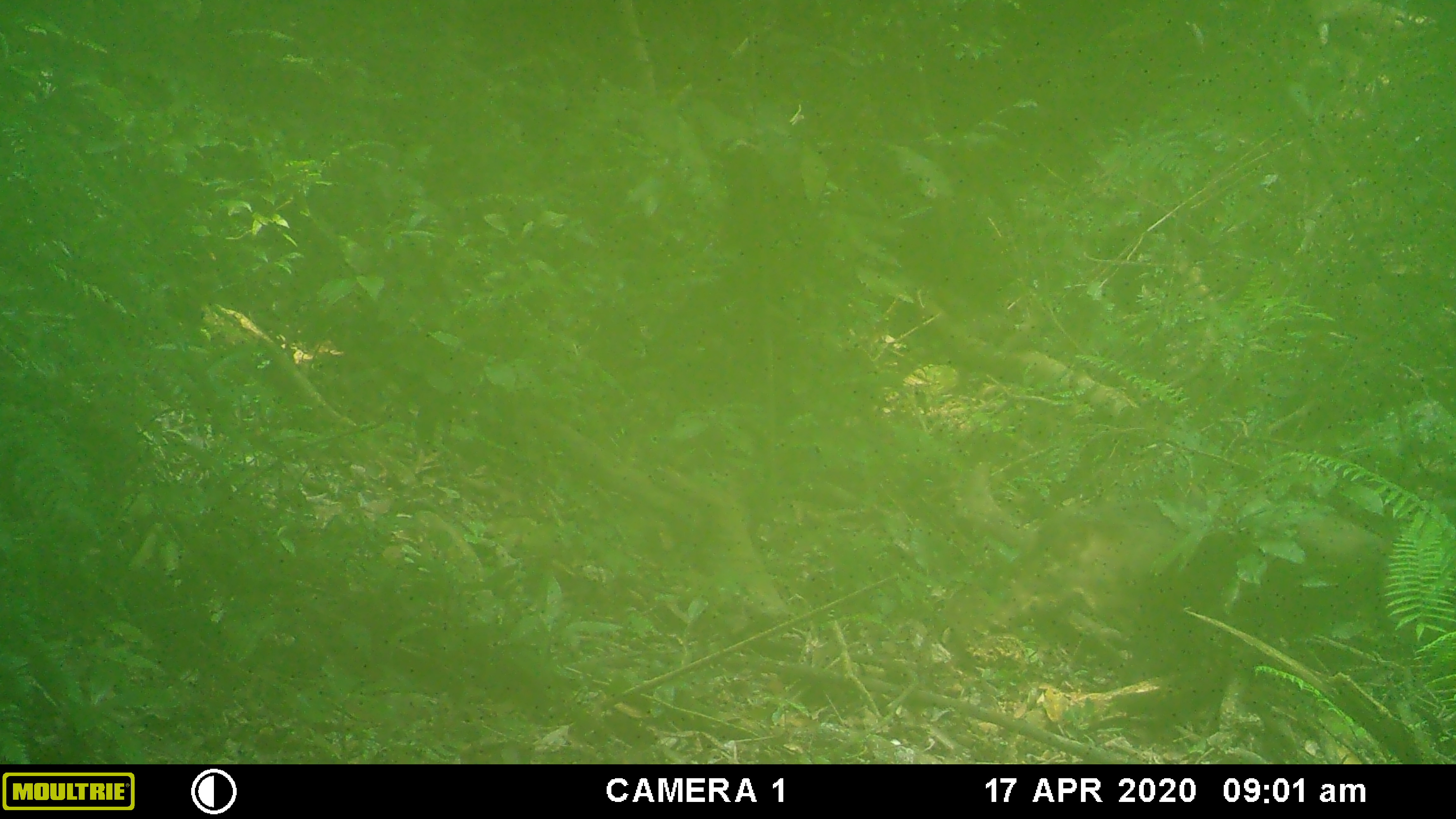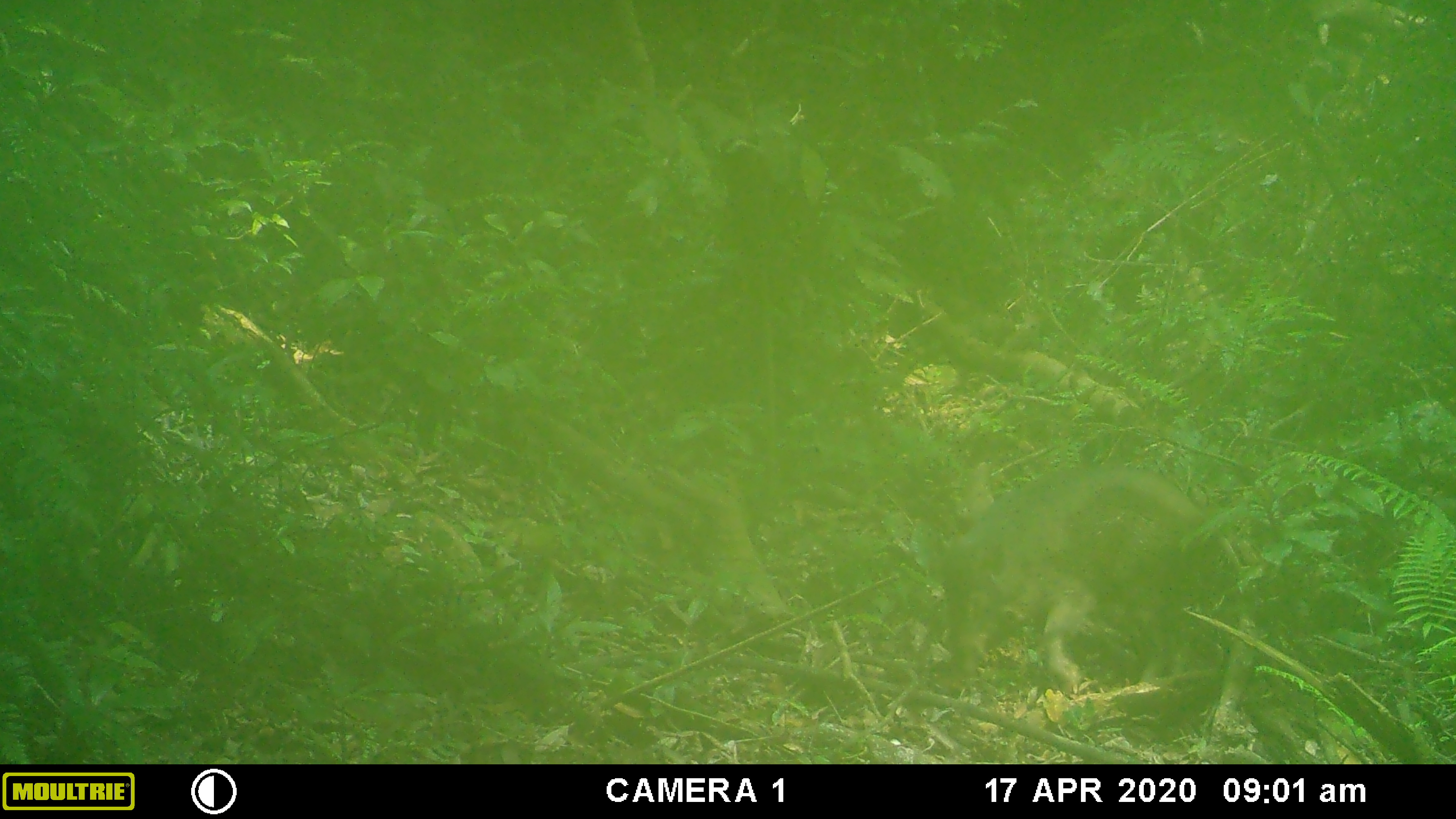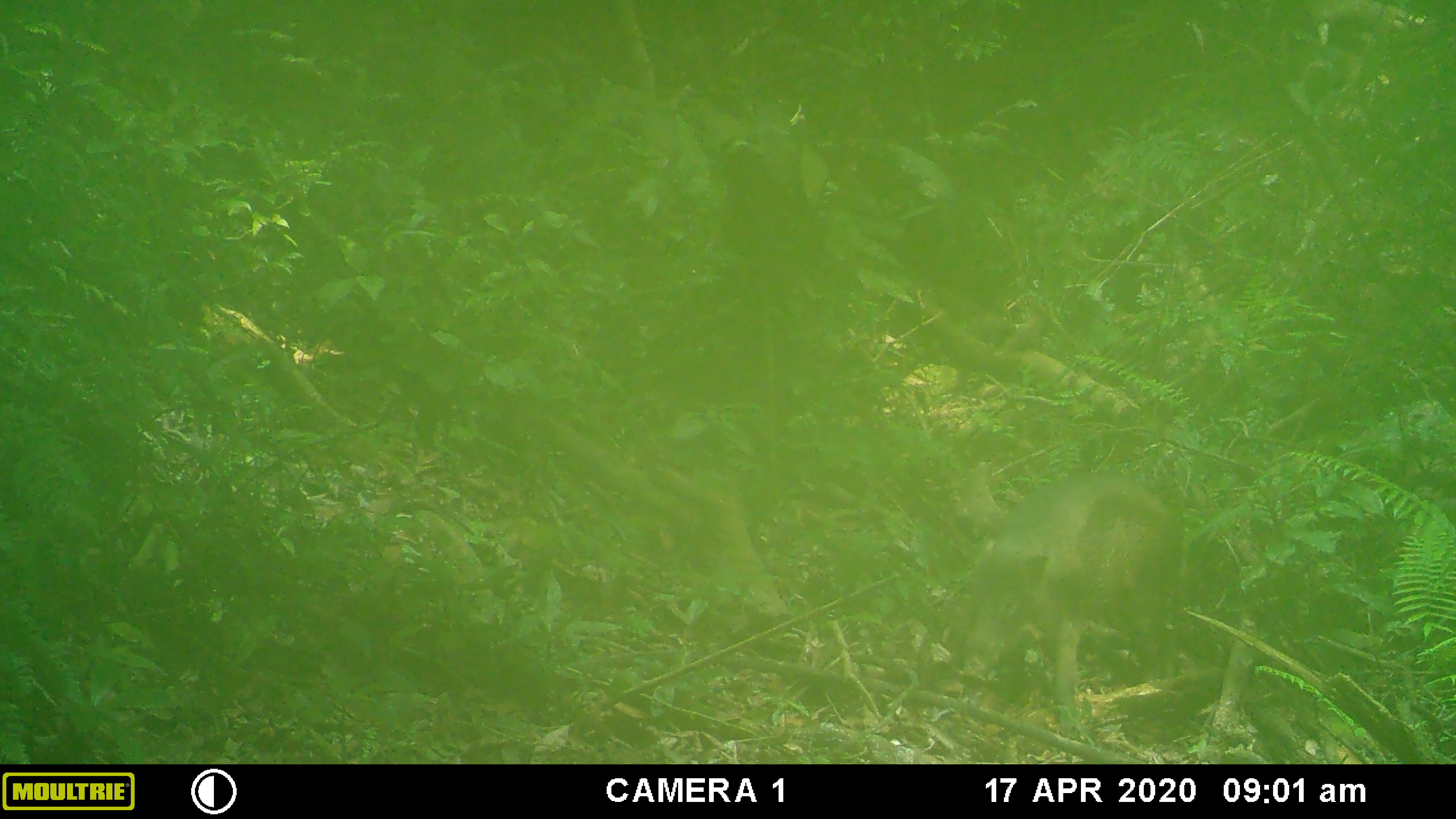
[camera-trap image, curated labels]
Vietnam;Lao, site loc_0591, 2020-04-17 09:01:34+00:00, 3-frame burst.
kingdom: Animalia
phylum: Chordata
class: Mammalia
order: Artiodactyla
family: Suidae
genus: Sus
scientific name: Sus scrofa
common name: eurasian wild pig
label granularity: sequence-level